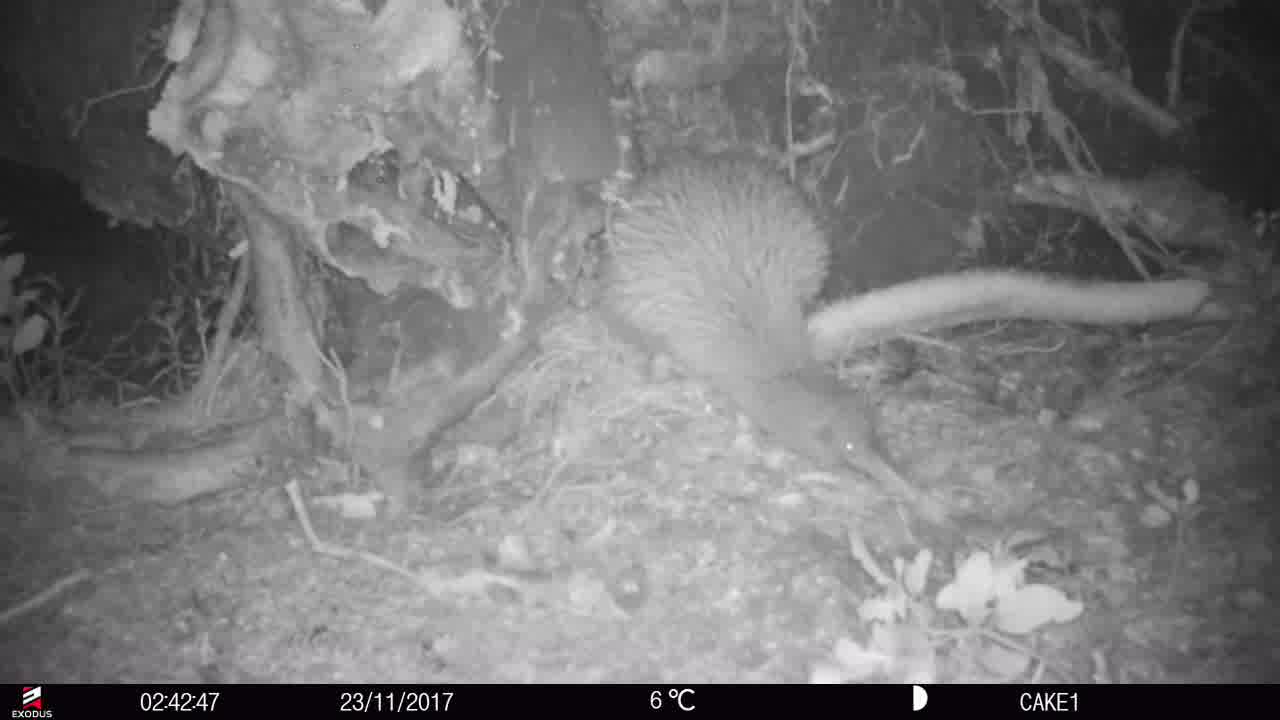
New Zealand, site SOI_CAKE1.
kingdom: Animalia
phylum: Chordata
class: Aves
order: Apterygiformes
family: Apterygidae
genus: Apteryx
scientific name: Apteryx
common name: kiwi